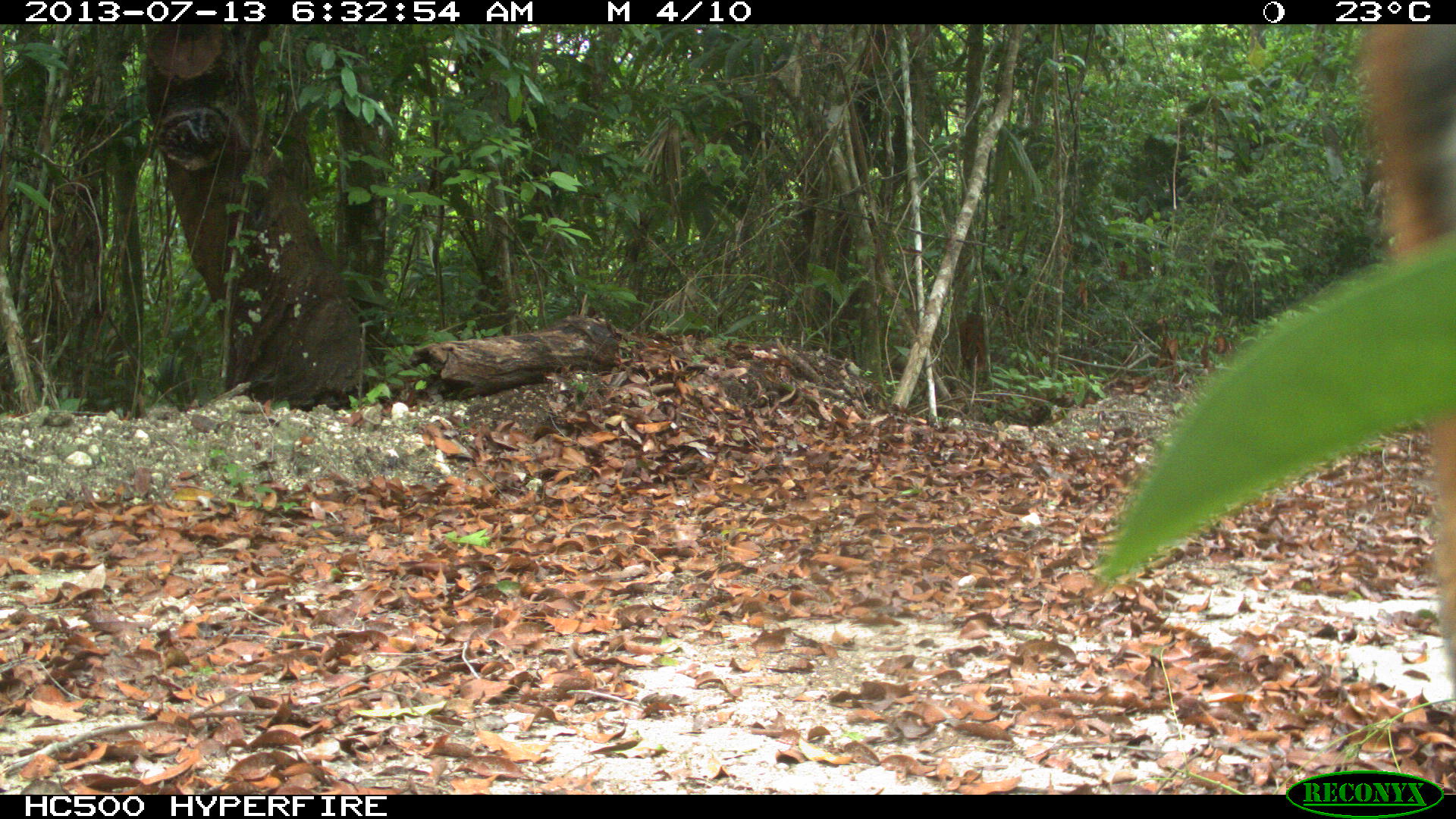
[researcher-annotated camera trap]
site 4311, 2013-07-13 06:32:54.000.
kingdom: Animalia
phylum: Chordata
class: Mammalia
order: Carnivora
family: Canidae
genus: Urocyon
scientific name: Urocyon cinereoargenteus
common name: gray fox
Urocyon cinereoargenteus (gray fox), count 1.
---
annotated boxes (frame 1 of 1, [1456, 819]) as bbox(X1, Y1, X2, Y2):
urocyon cinereoargenteus: bbox(1362, 24, 1455, 678)